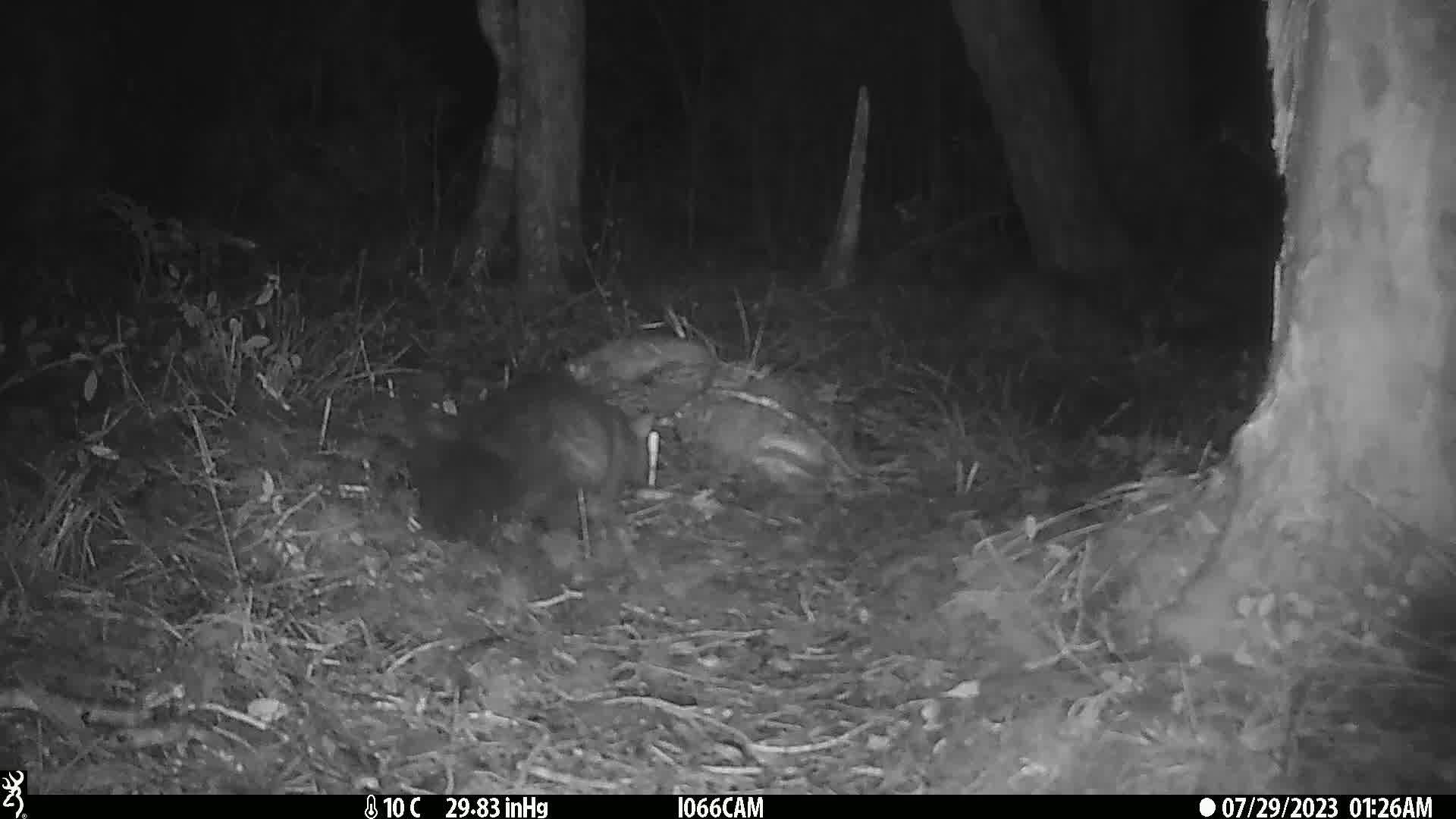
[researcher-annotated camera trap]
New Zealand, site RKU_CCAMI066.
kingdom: Animalia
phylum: Chordata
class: Mammalia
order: Diprotodontia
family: Phalangeridae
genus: Trichosurus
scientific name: Trichosurus vulpecula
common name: common brushtail possum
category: possum